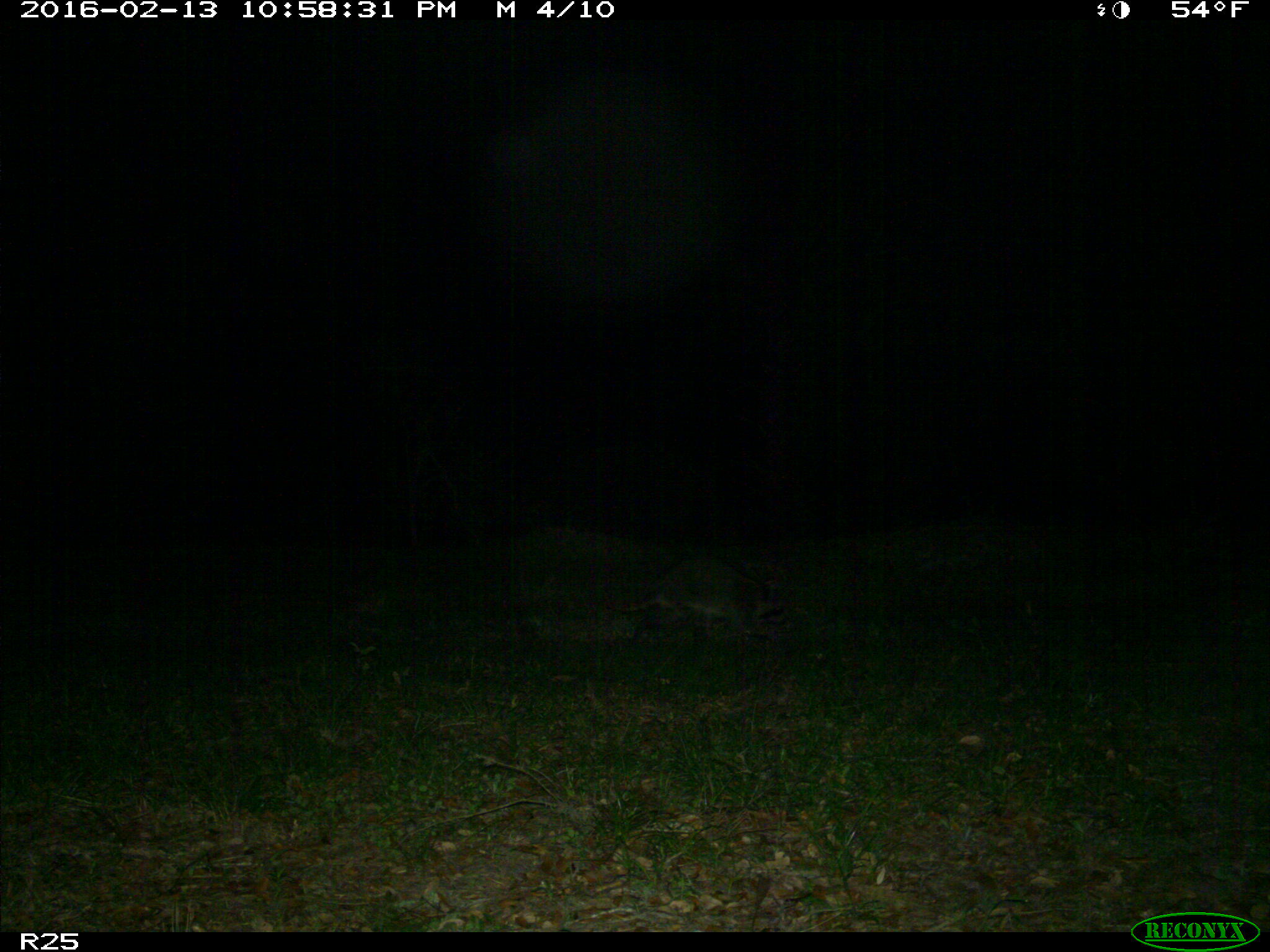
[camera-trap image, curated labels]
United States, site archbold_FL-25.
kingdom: Animalia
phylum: Chordata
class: Mammalia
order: Carnivora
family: Procyonidae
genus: Procyon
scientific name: Procyon lotor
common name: common raccoon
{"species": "Procyon lotor (common raccoon)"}